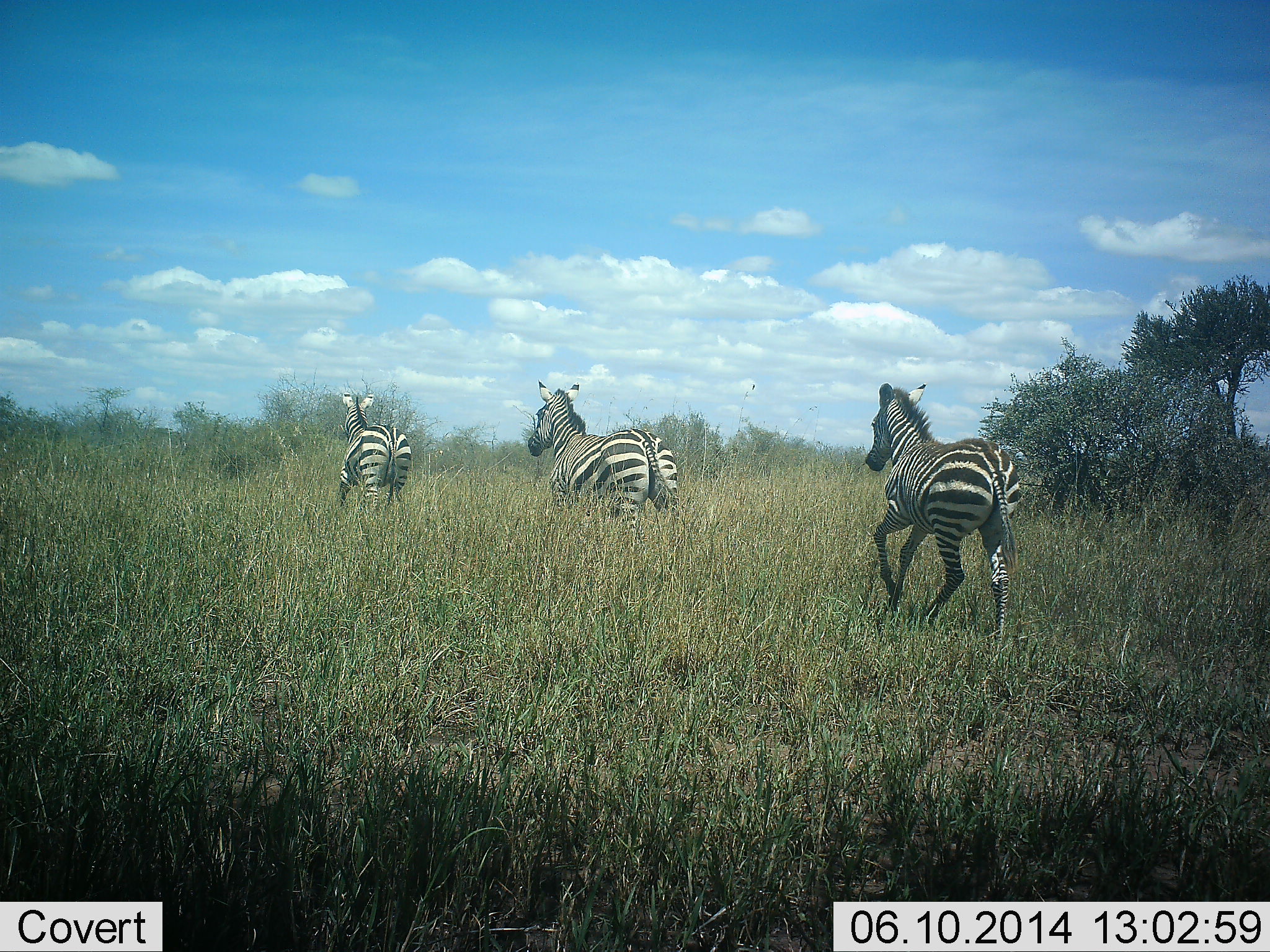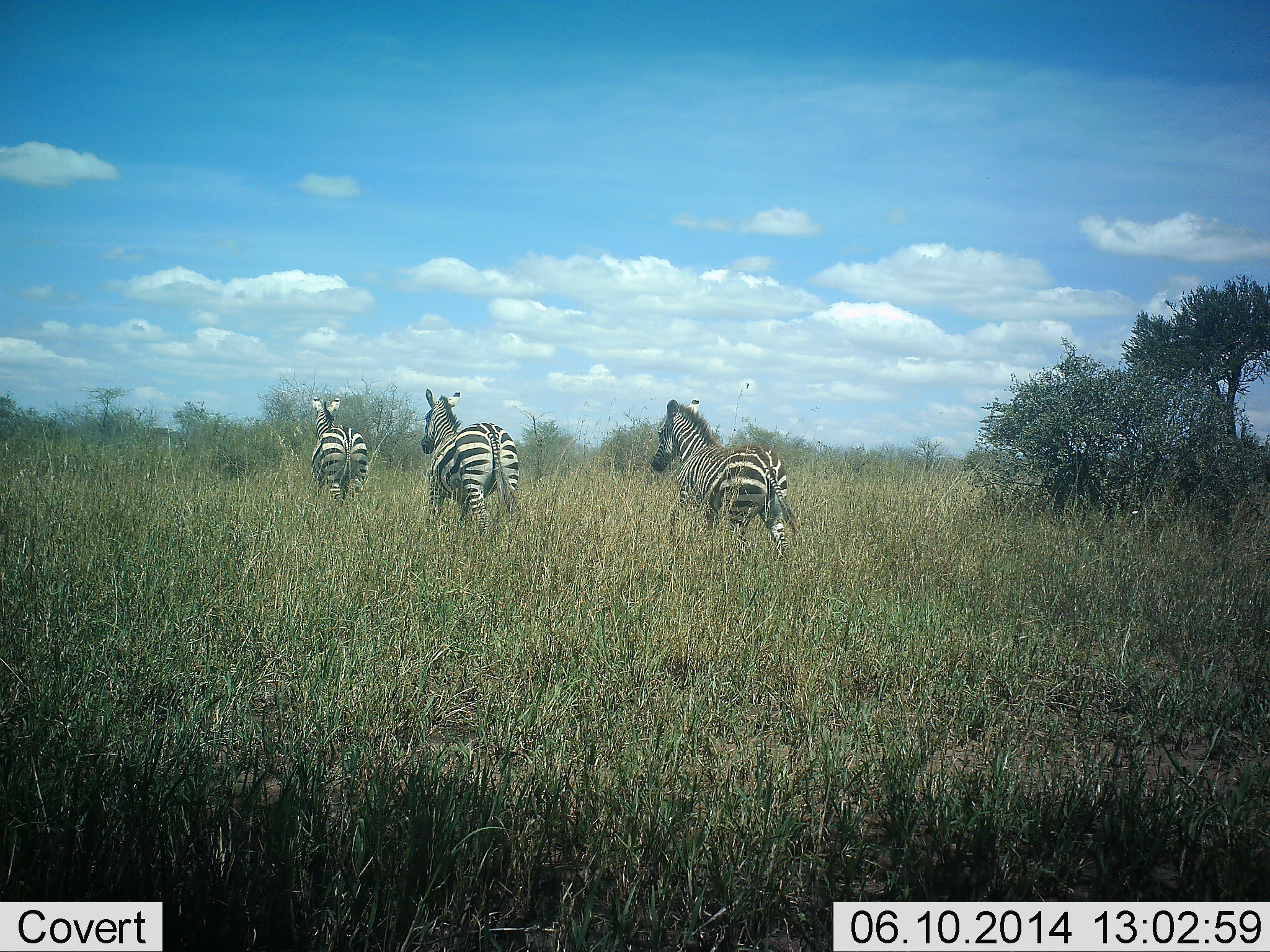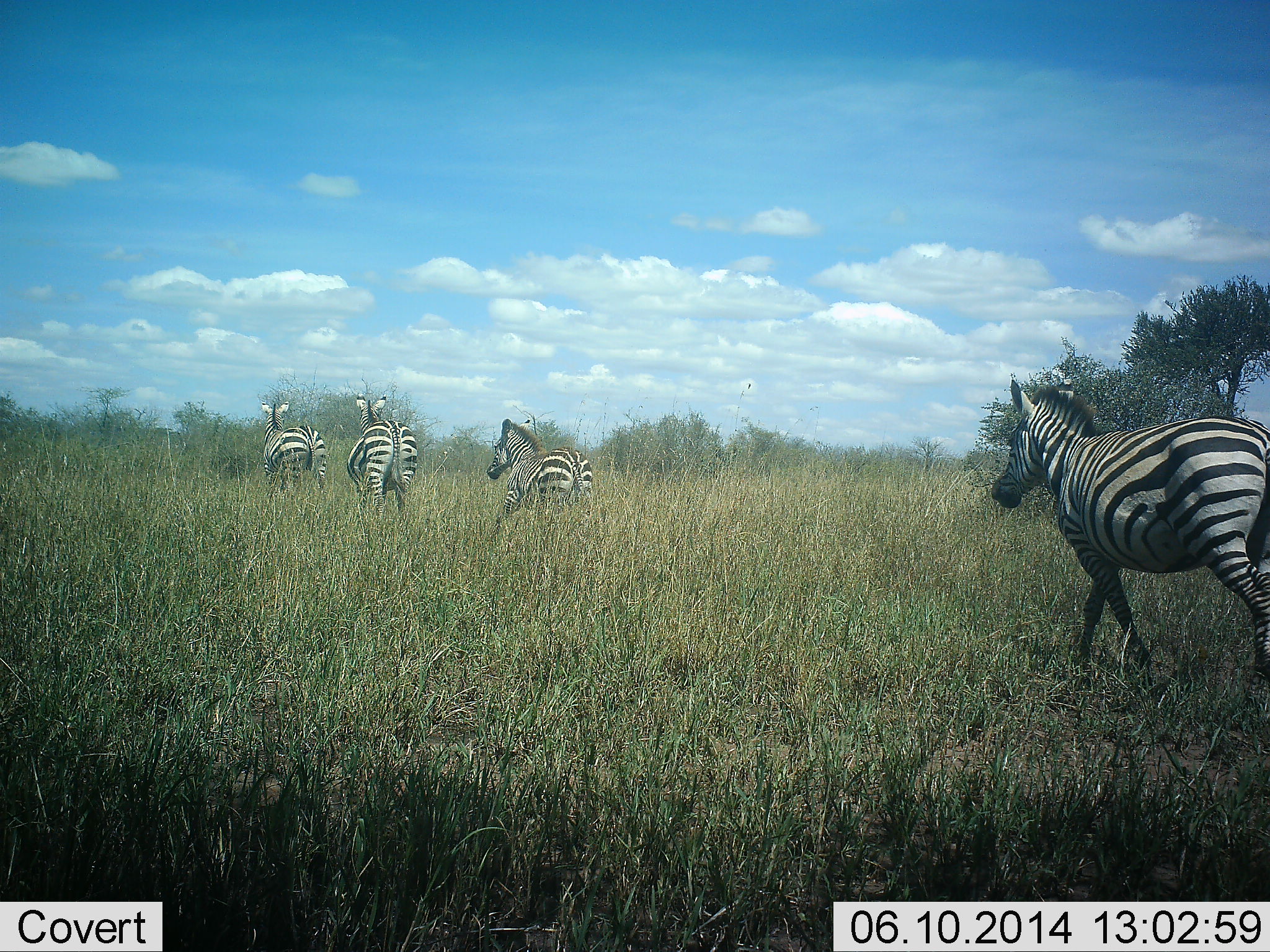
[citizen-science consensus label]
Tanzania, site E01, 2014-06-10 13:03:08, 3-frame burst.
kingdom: Animalia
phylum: Chordata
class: Mammalia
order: Perissodactyla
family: Equidae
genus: Equus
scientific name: Equus quagga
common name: plains zebra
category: zebra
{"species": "zebra (plains zebra) (Equus quagga)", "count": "3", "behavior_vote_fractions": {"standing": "18%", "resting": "0%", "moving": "100%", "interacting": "0%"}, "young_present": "0%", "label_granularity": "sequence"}